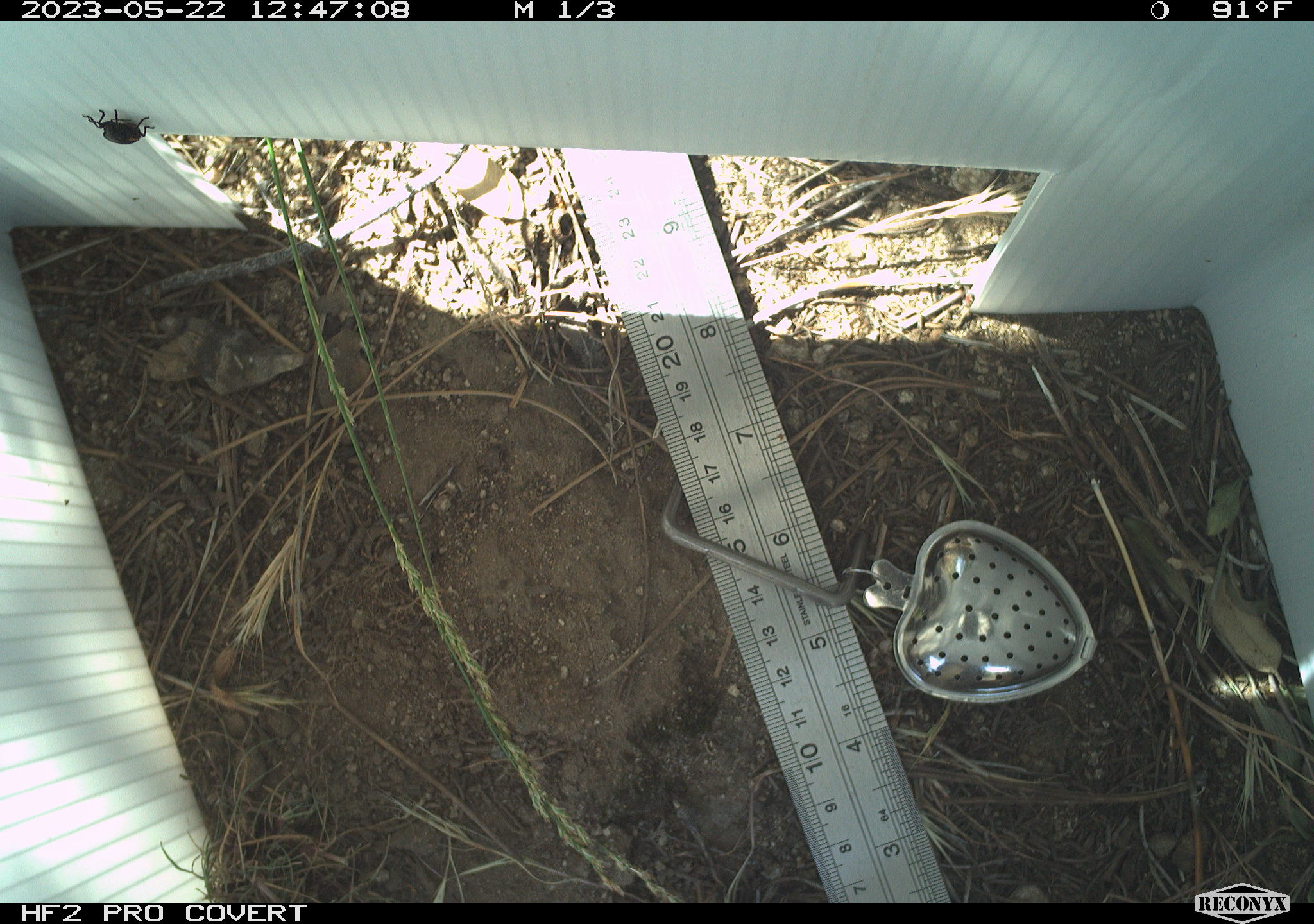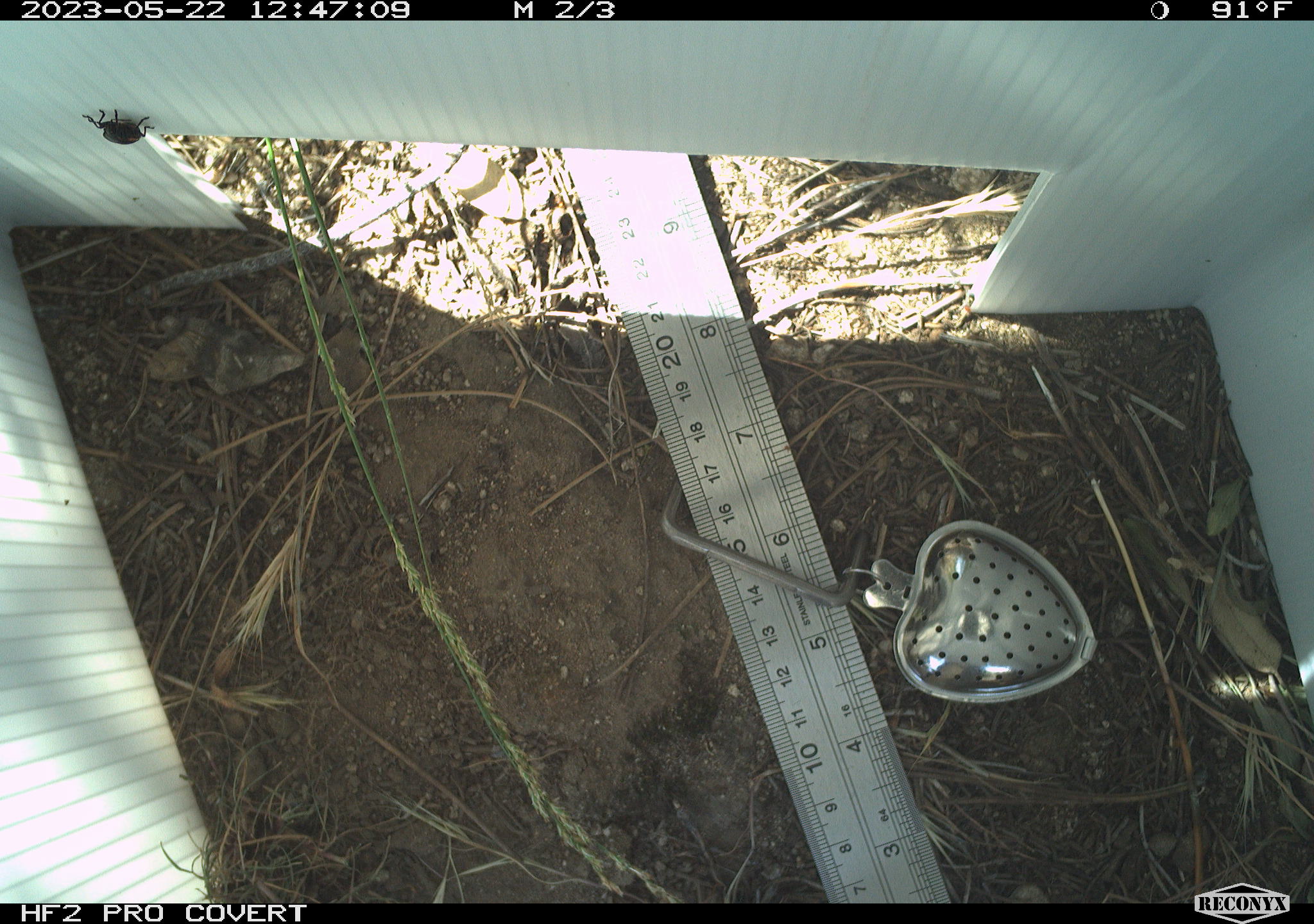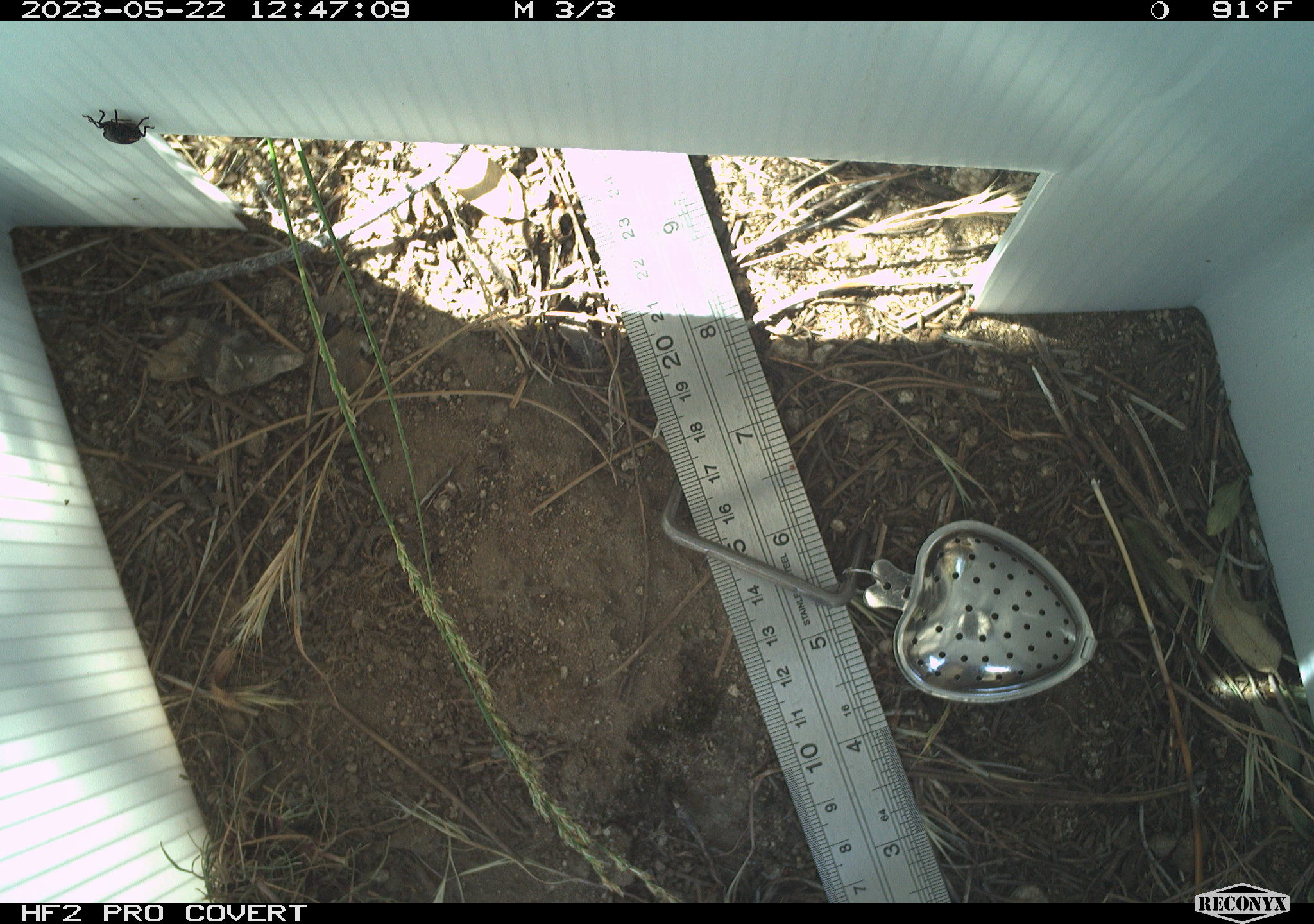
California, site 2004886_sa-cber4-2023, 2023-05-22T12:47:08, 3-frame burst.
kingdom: Animalia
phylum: Arthropoda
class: Insecta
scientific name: Insecta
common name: insect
Insect (Insecta).